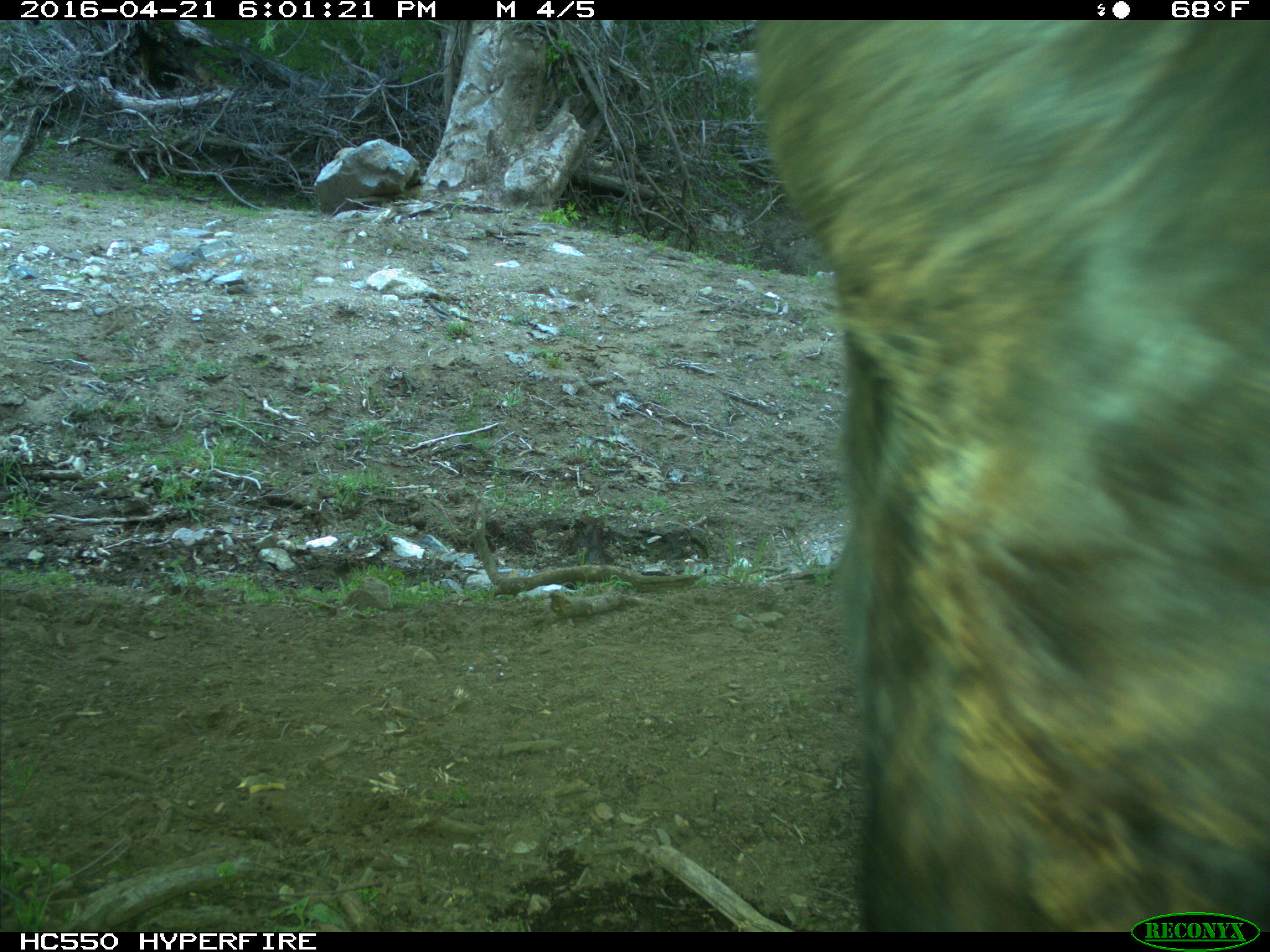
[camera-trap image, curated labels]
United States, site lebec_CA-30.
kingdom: Animalia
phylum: Chordata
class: Mammalia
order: Artiodactyla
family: Bovidae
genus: Bos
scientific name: Bos taurus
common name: domestic cow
Bos taurus (domestic cow).